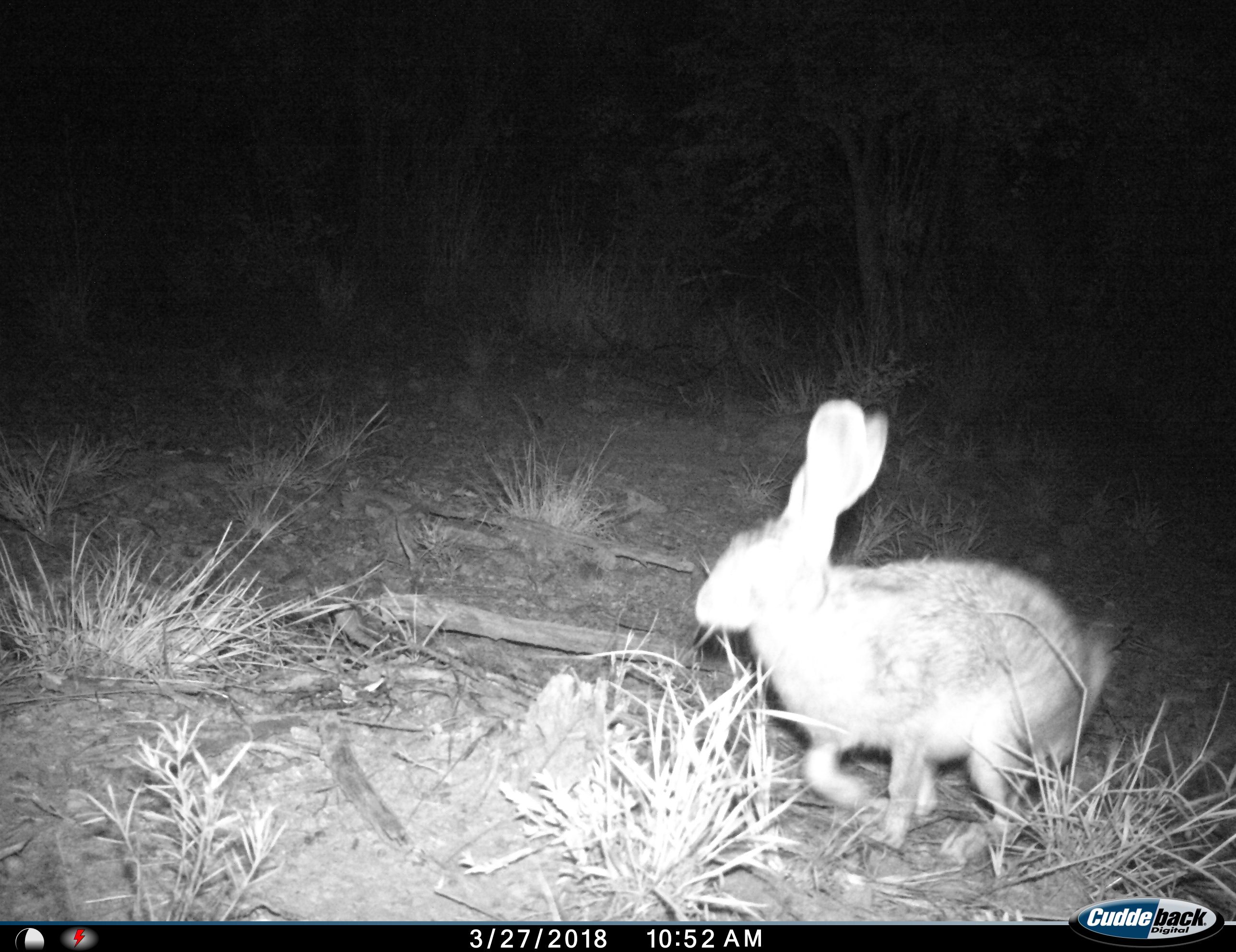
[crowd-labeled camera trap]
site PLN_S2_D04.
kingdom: Animalia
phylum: Chordata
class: Mammalia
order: Lagomorpha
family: Leporidae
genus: Lepus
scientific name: Lepus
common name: hare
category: hareunknown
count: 1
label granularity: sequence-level